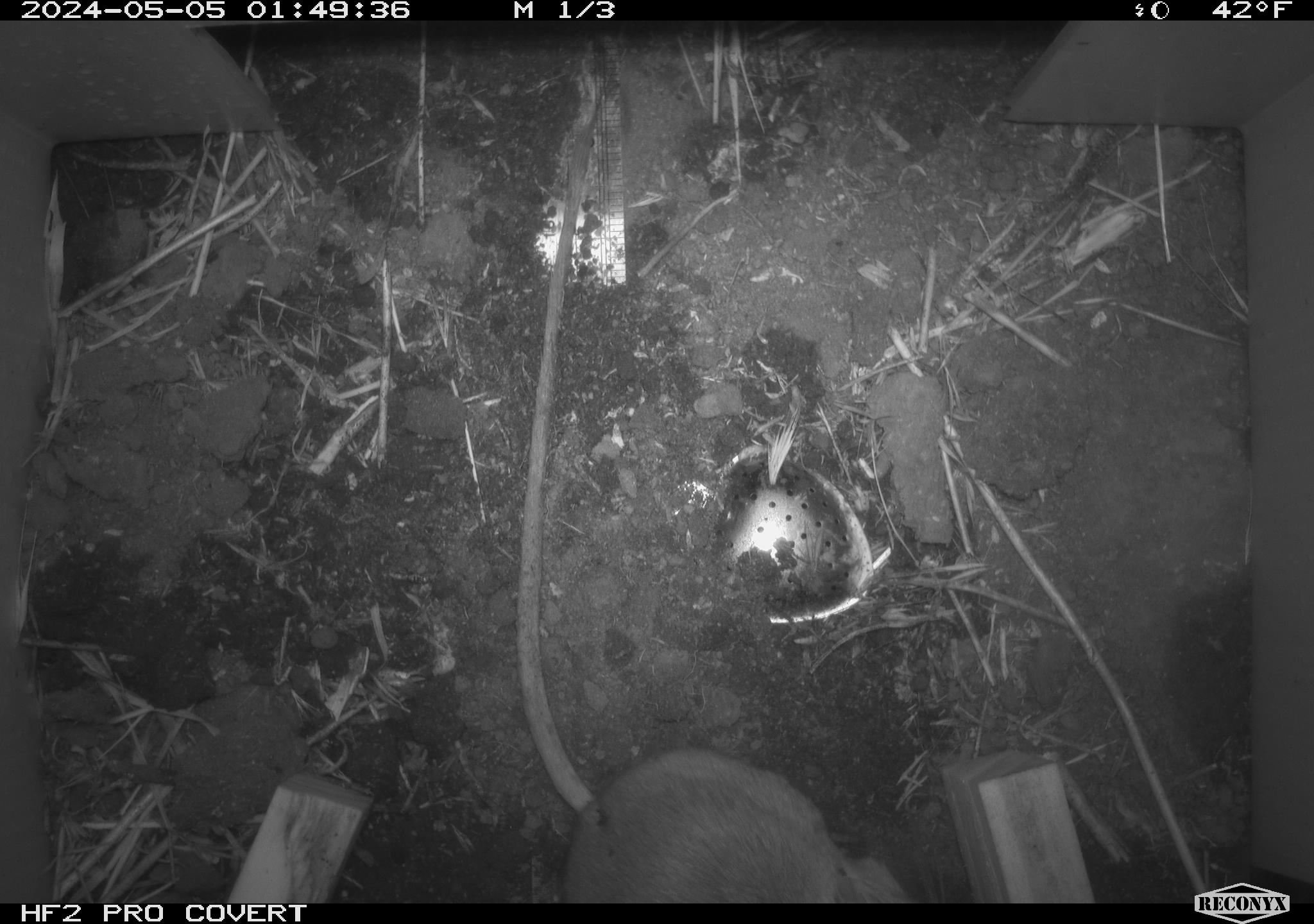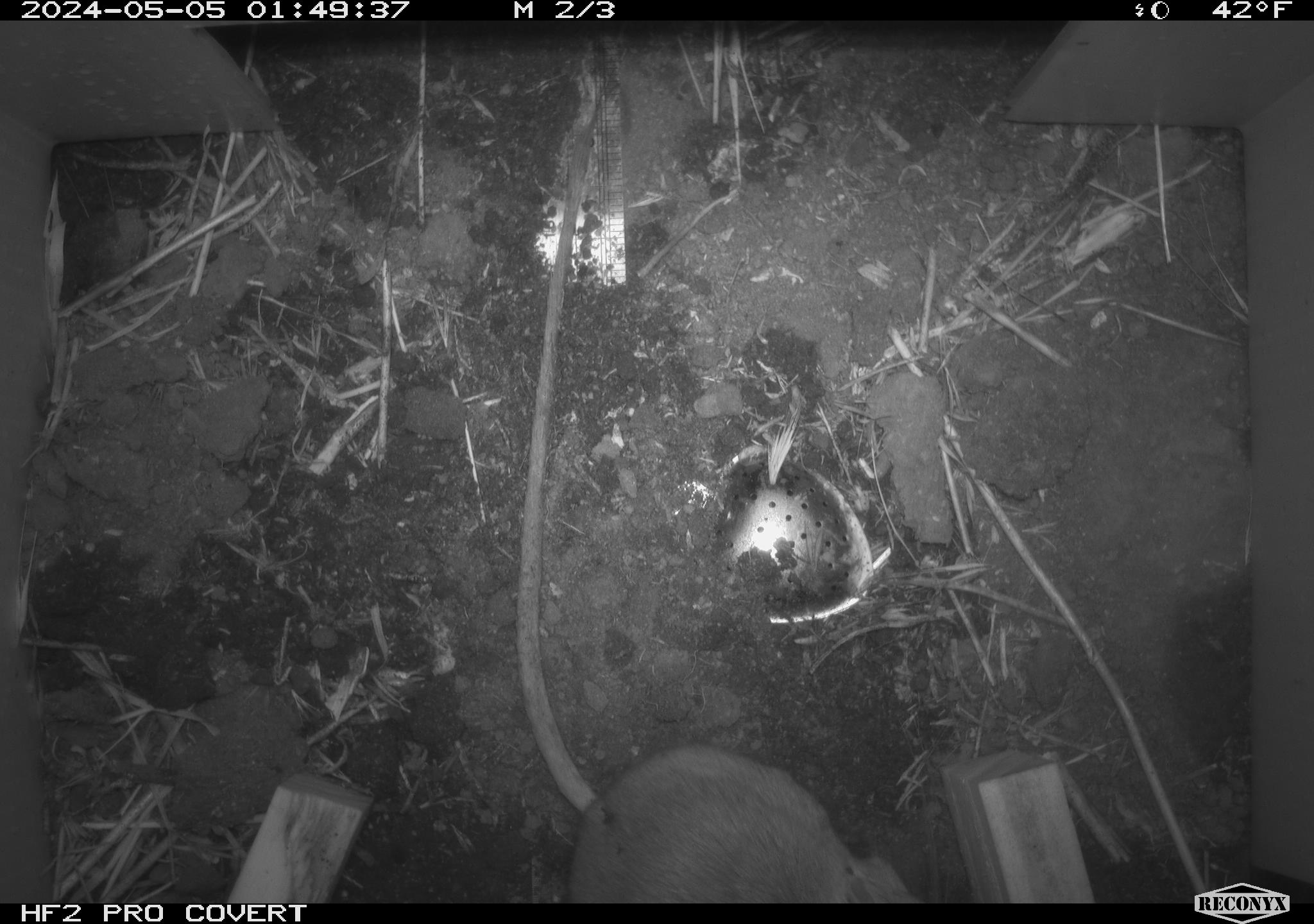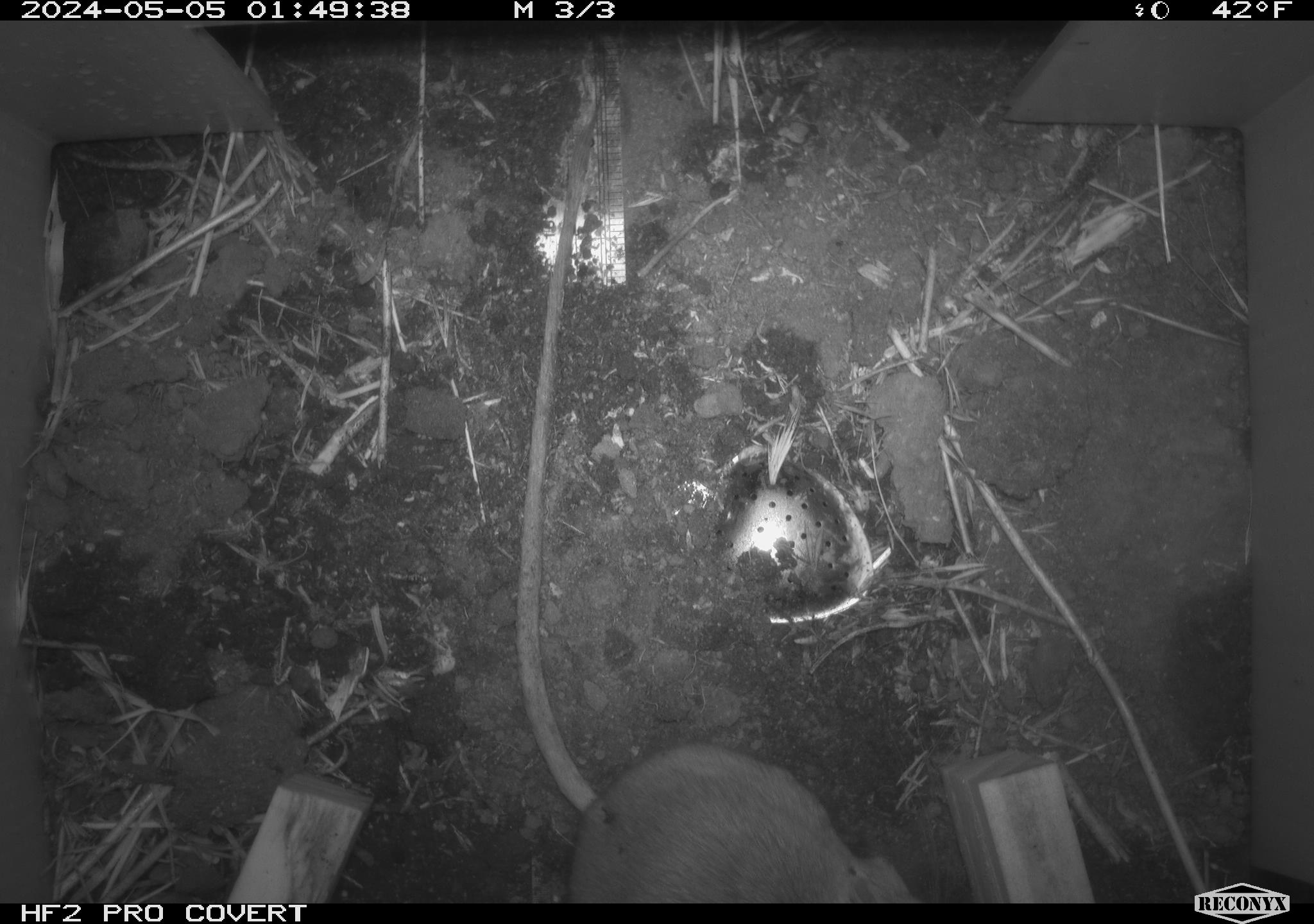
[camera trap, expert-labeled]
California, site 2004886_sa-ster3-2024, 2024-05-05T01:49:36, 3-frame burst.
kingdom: Animalia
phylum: Chordata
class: Mammalia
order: Rodentia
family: Heteromyidae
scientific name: Heteromyidae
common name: kangaroo rats and pocket mice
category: heteromyidae family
Heteromyidae family (kangaroo rats and pocket mice) (Heteromyidae).